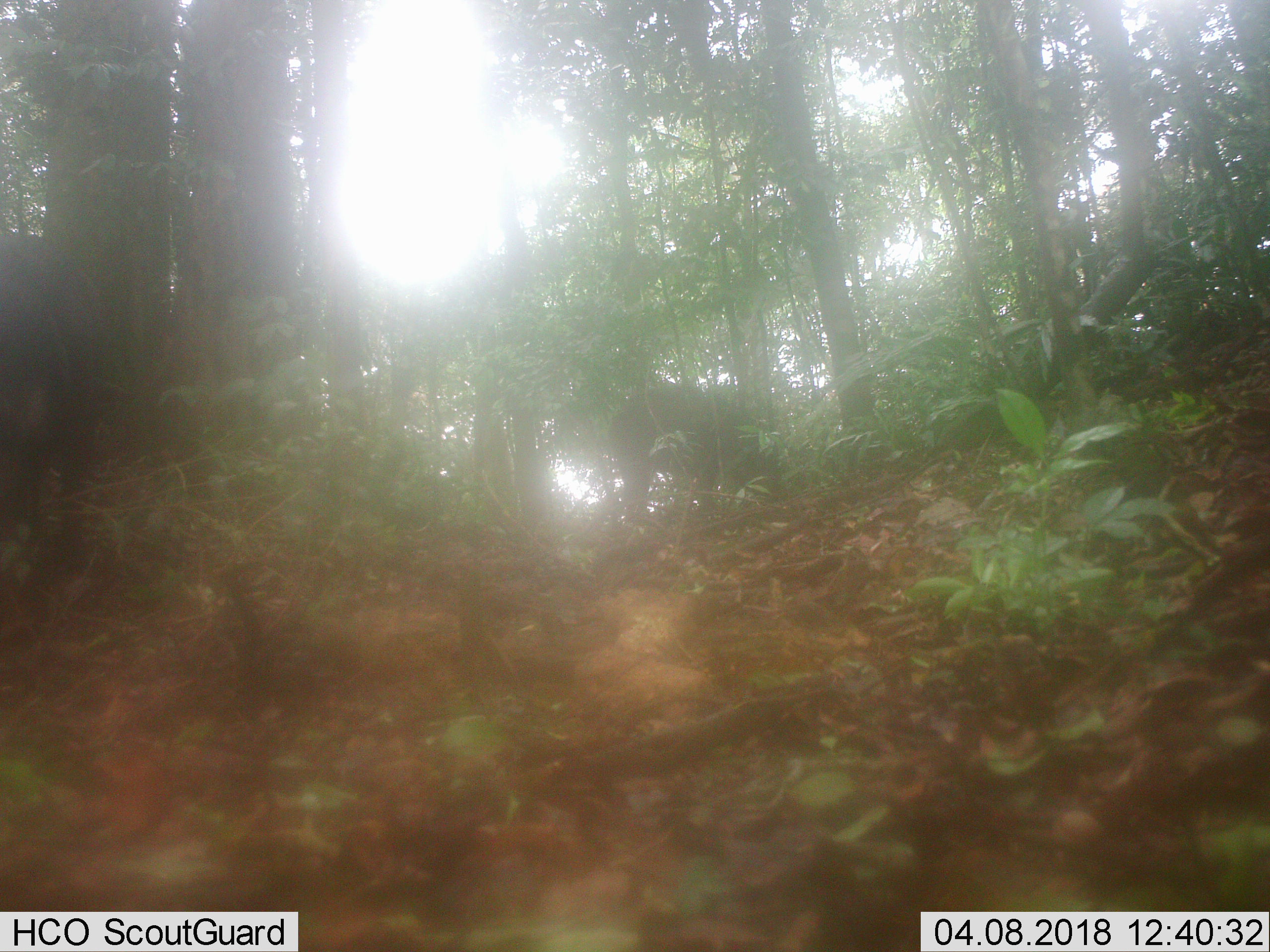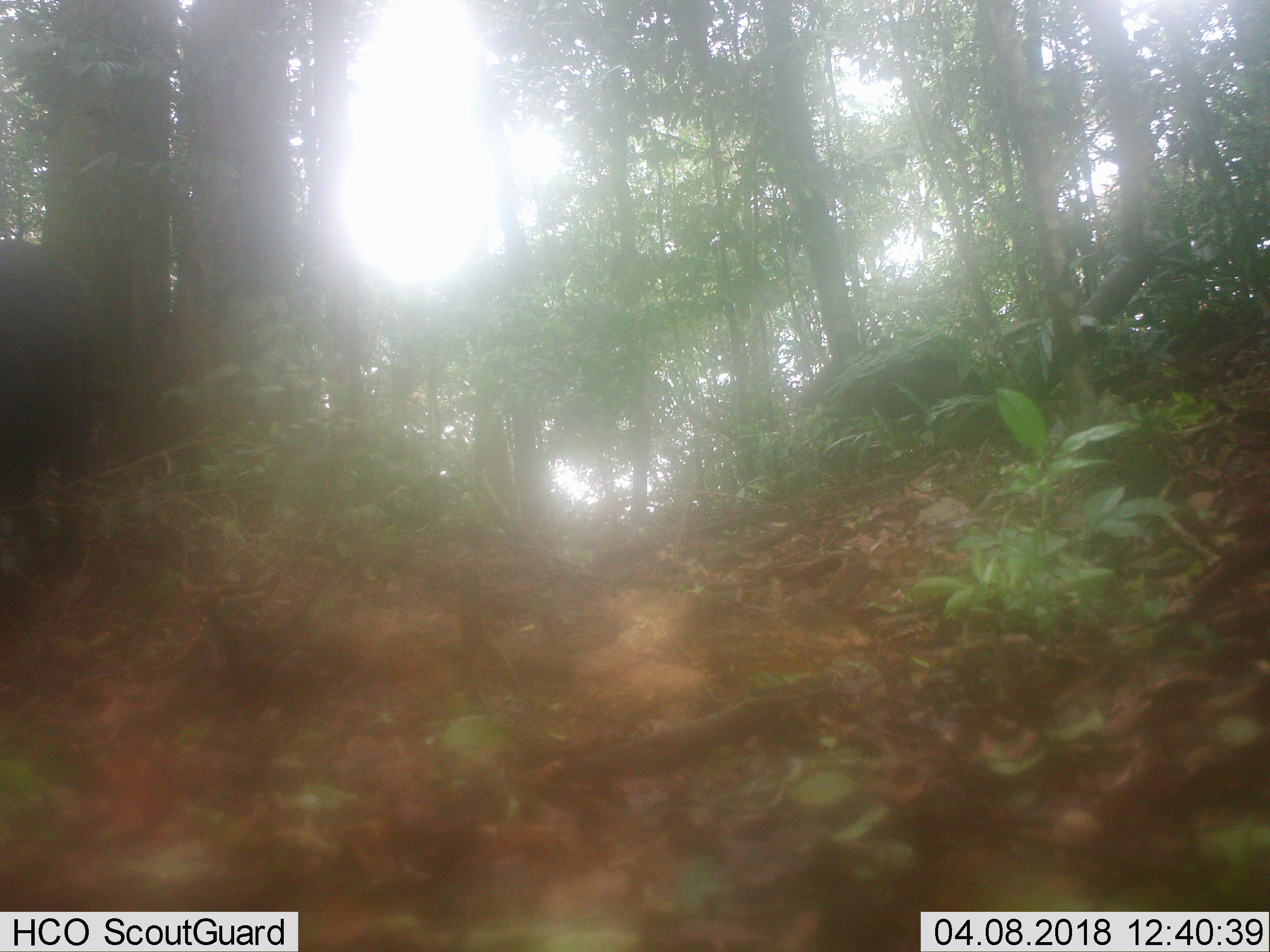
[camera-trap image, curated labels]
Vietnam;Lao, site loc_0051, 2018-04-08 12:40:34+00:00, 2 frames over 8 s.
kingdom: Animalia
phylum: Chordata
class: Mammalia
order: Artiodactyla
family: Suidae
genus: Sus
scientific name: Sus scrofa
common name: eurasian wild pig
Eurasian wild pig (Sus scrofa). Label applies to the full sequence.